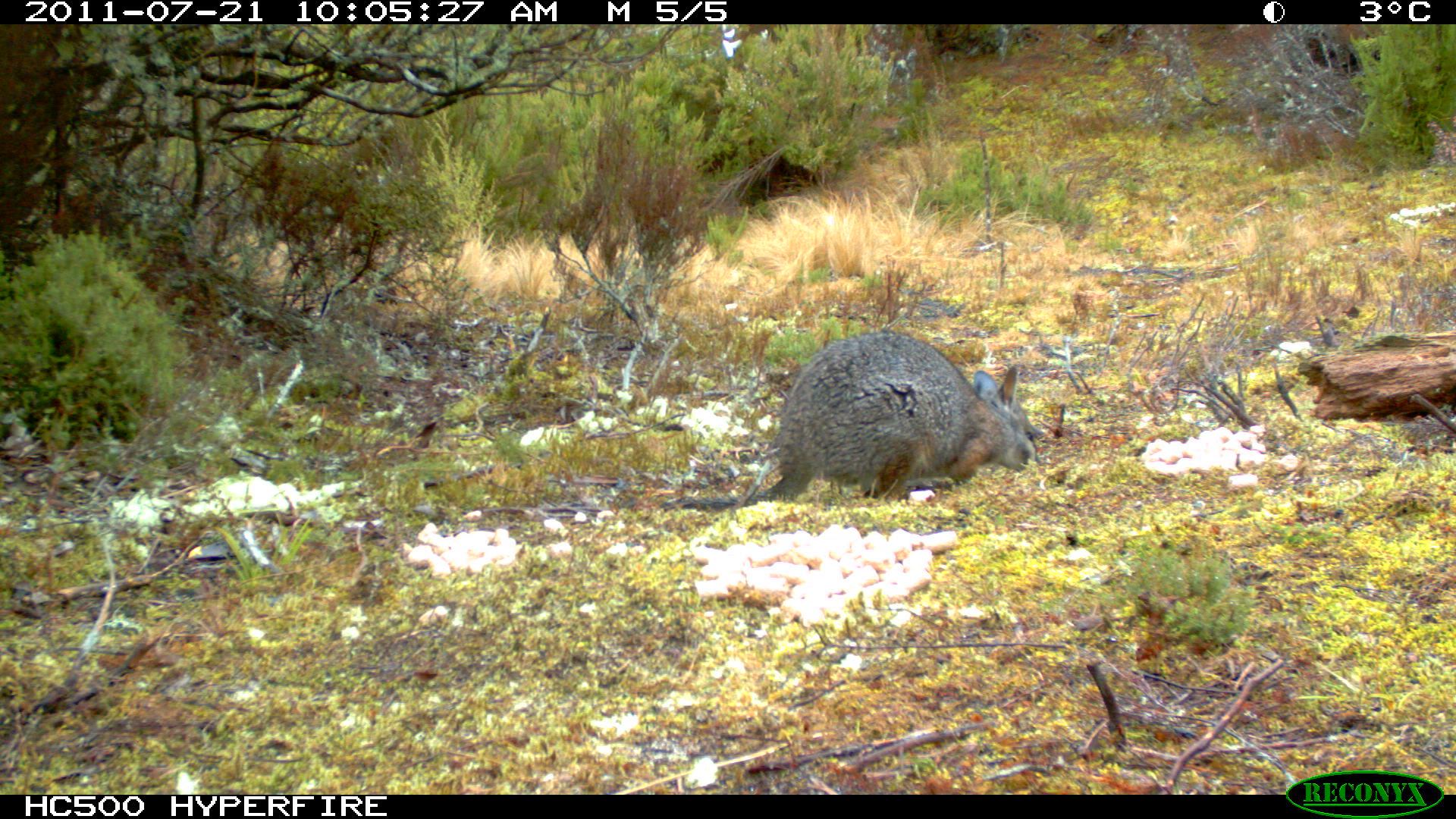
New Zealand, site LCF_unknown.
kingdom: Animalia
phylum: Chordata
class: Mammalia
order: Diprotodontia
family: Macropodidae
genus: Notamacropus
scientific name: Notamacropus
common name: wallaby